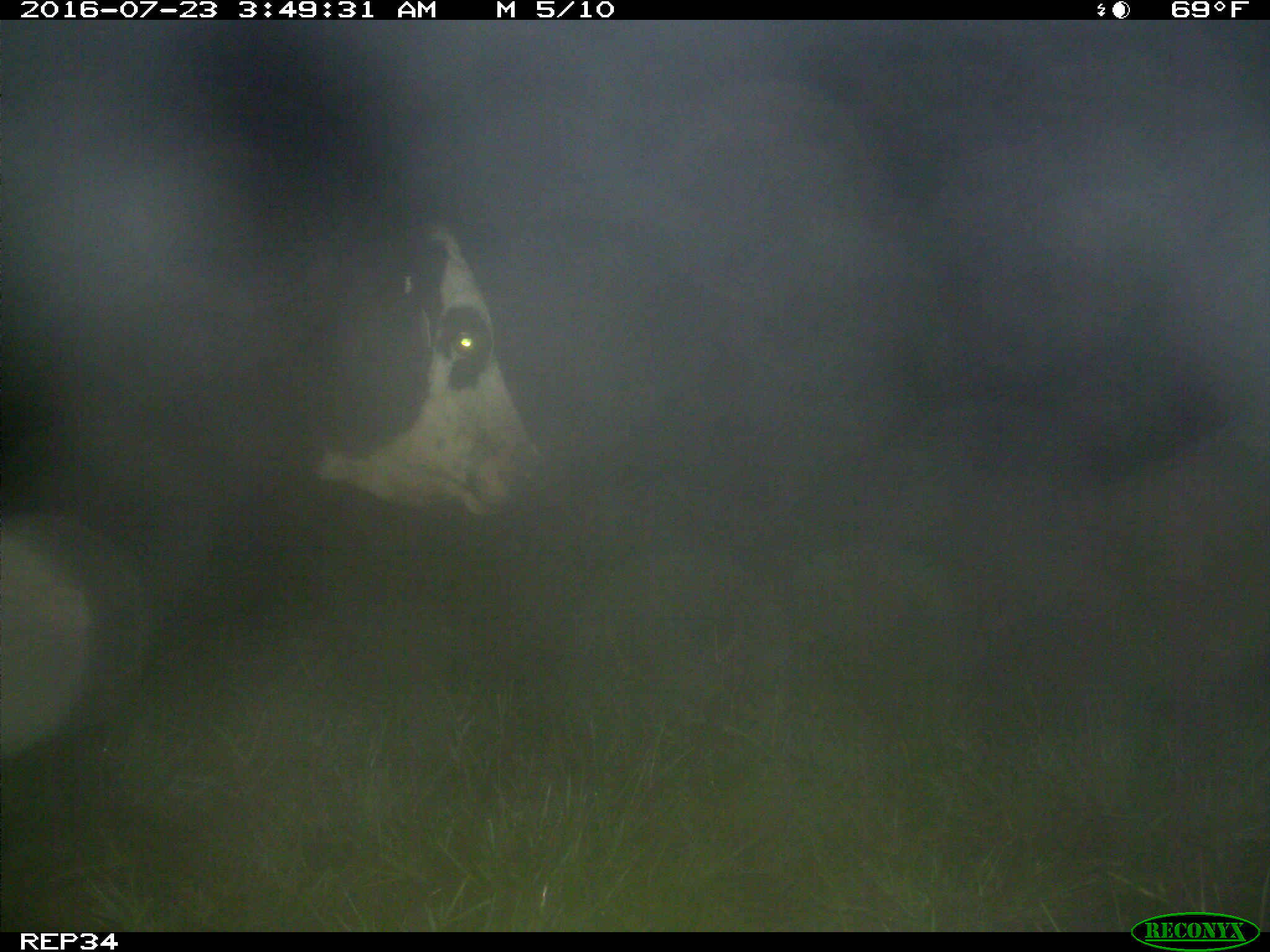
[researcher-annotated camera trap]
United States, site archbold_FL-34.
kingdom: Animalia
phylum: Chordata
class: Mammalia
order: Artiodactyla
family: Bovidae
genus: Bos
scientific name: Bos taurus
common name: domestic cow